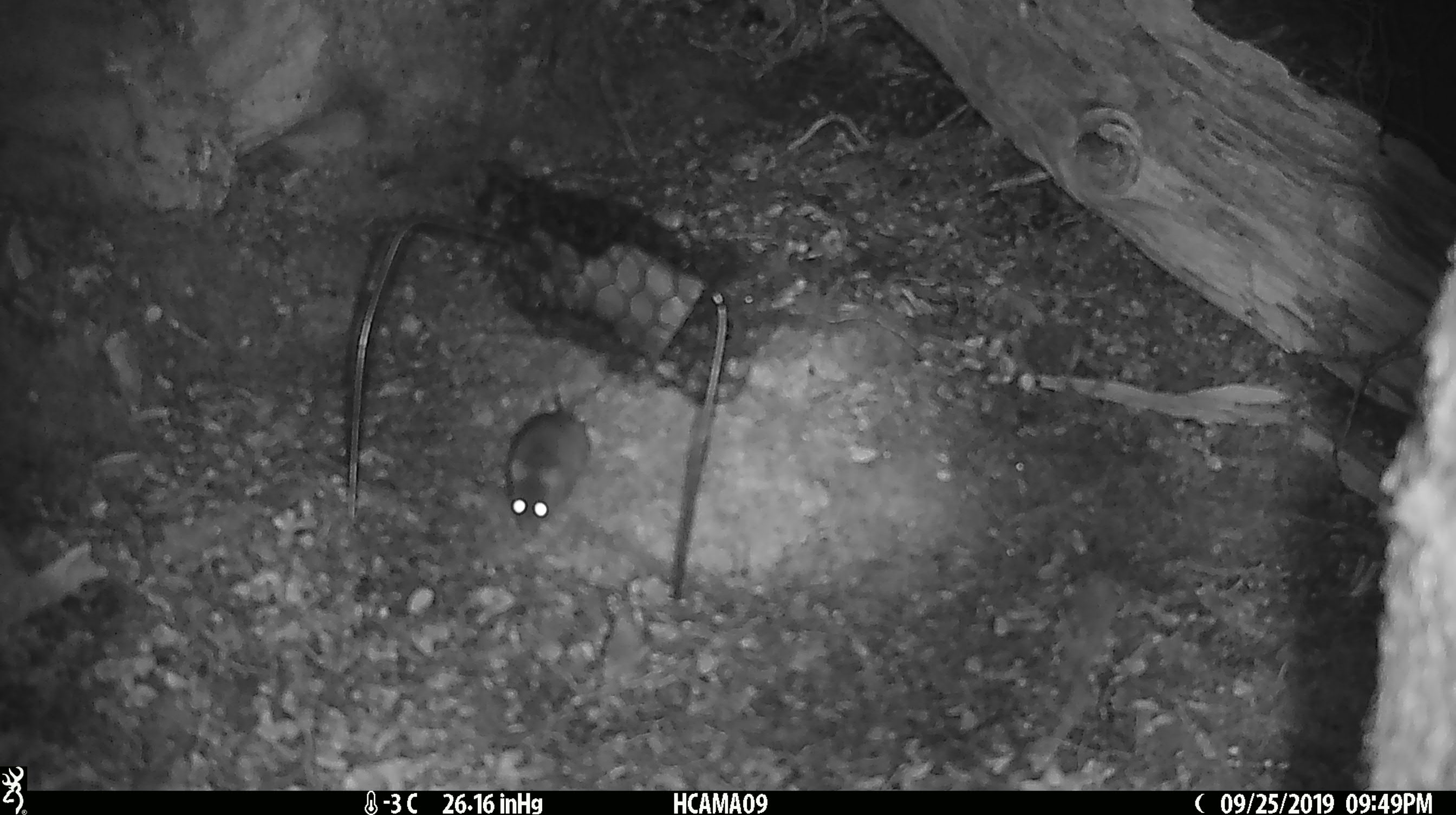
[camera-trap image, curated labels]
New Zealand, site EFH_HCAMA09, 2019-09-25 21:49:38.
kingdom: Animalia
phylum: Chordata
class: Mammalia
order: Rodentia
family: Muridae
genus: Mus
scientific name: Mus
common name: mouse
Mouse (Mus).